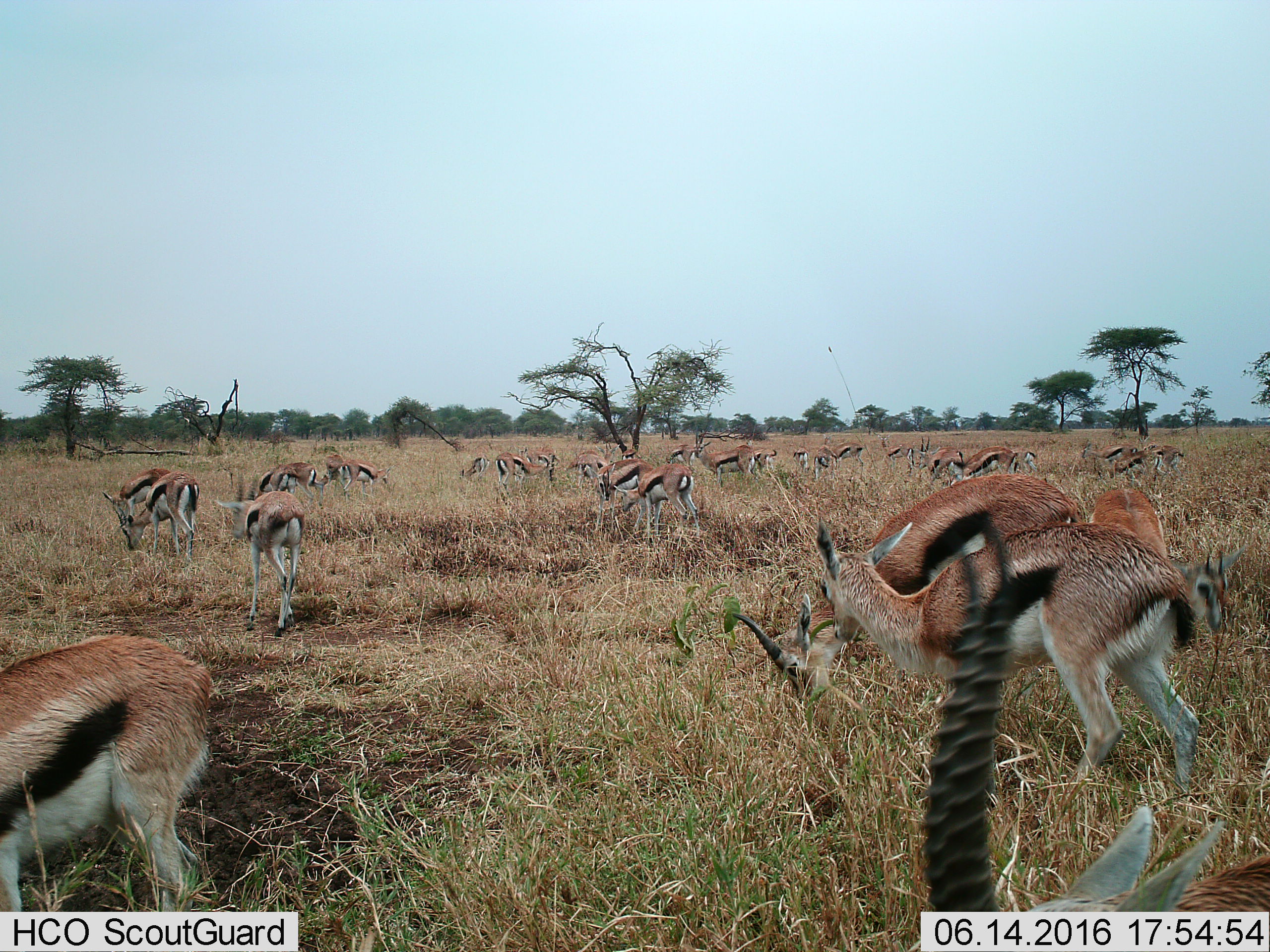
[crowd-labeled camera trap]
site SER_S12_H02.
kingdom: Animalia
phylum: Chordata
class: Mammalia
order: Artiodactyla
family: Bovidae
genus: Eudorcas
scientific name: Eudorcas thomsonii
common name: thomson's gazelle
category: gazellethomsons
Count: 11-50.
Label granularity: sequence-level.